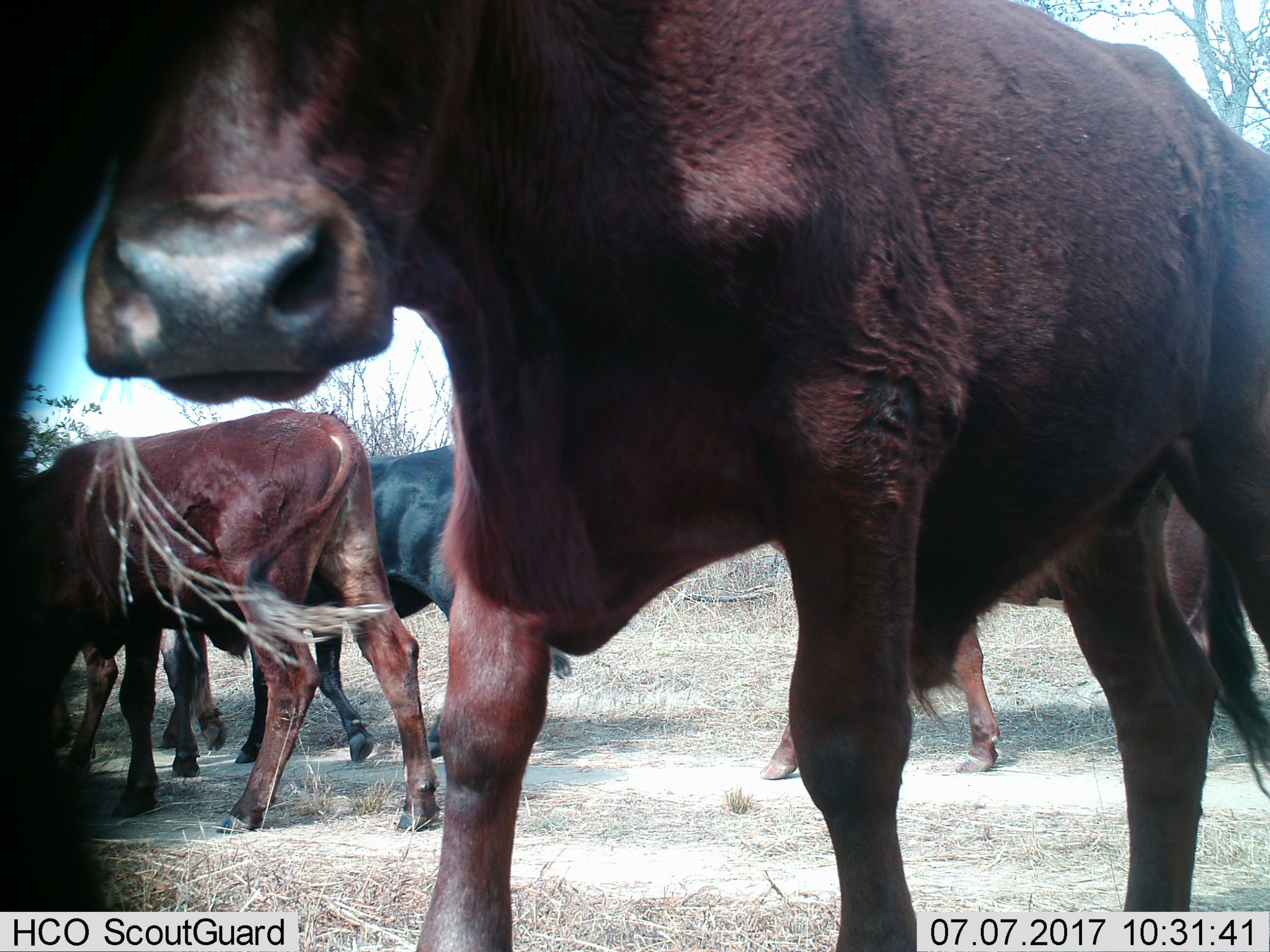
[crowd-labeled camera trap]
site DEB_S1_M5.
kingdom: Animalia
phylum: Chordata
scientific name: Vertebrata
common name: domestic animal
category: domesticanimal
Domesticanimal (domestic animal) (Vertebrata), count 5. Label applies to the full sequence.